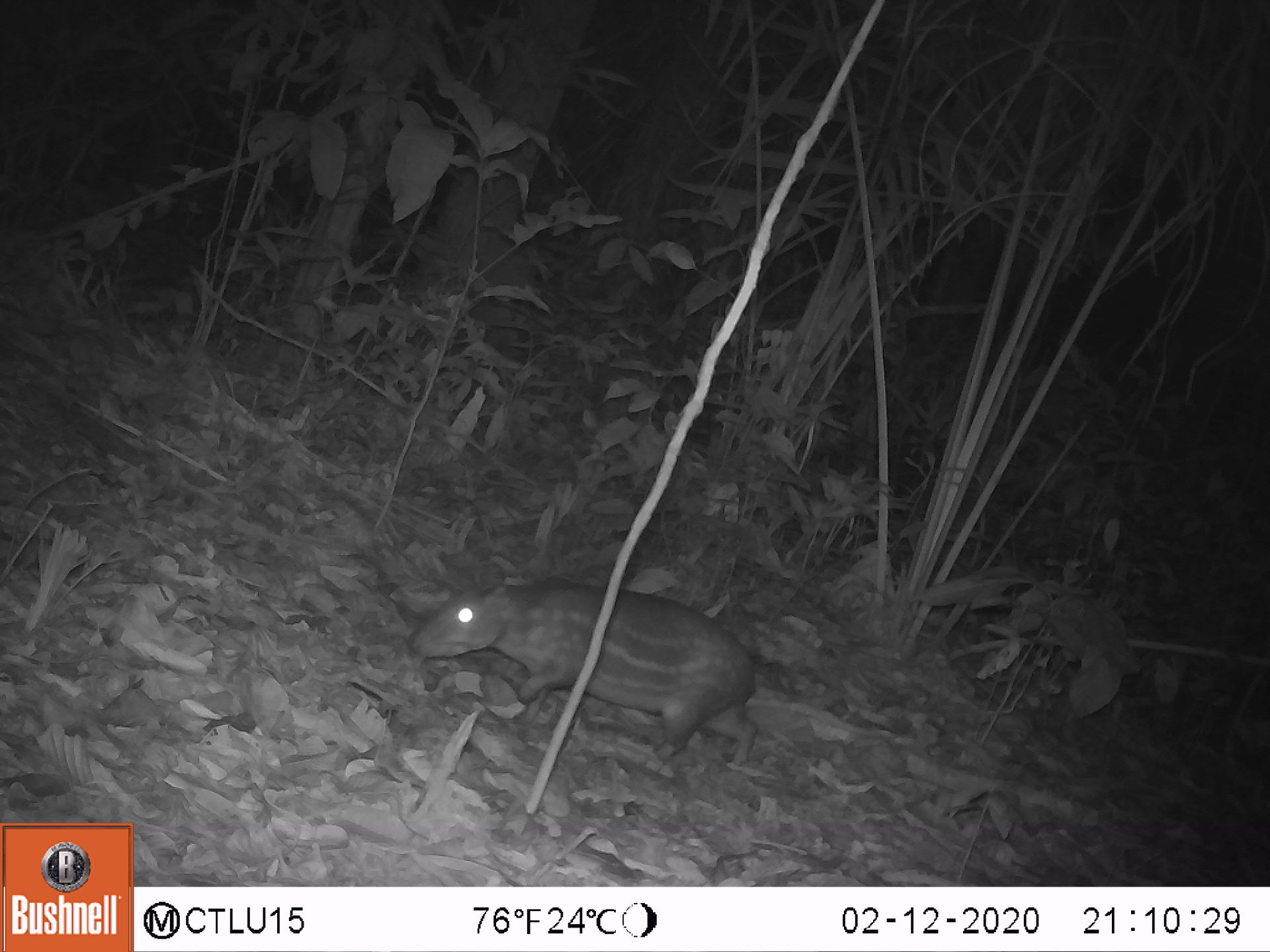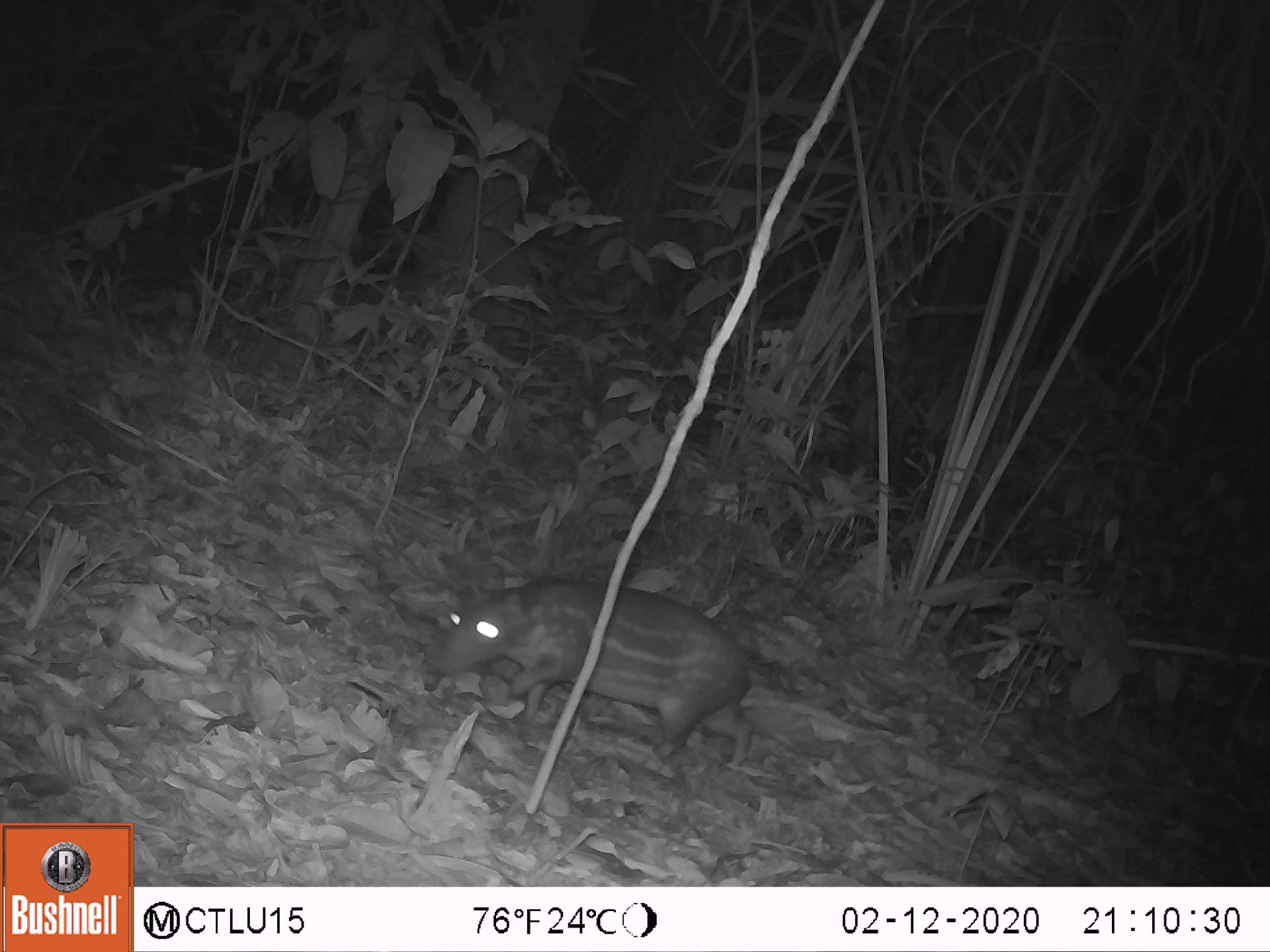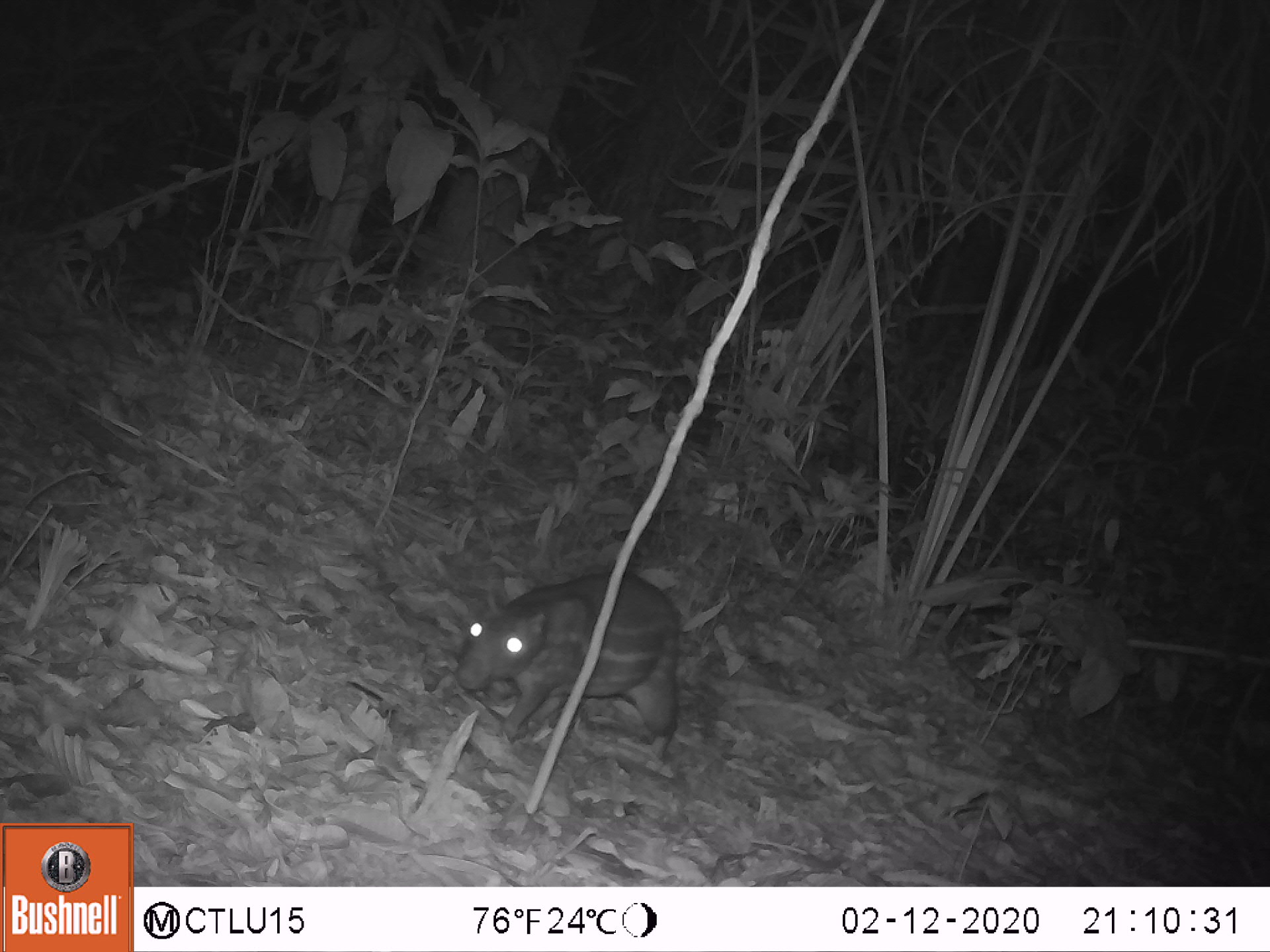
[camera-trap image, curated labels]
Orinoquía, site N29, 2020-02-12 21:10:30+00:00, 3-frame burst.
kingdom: Animalia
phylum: Chordata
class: Mammalia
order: Rodentia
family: Cuniculidae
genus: Cuniculus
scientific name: Cuniculus paca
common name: spotted paca